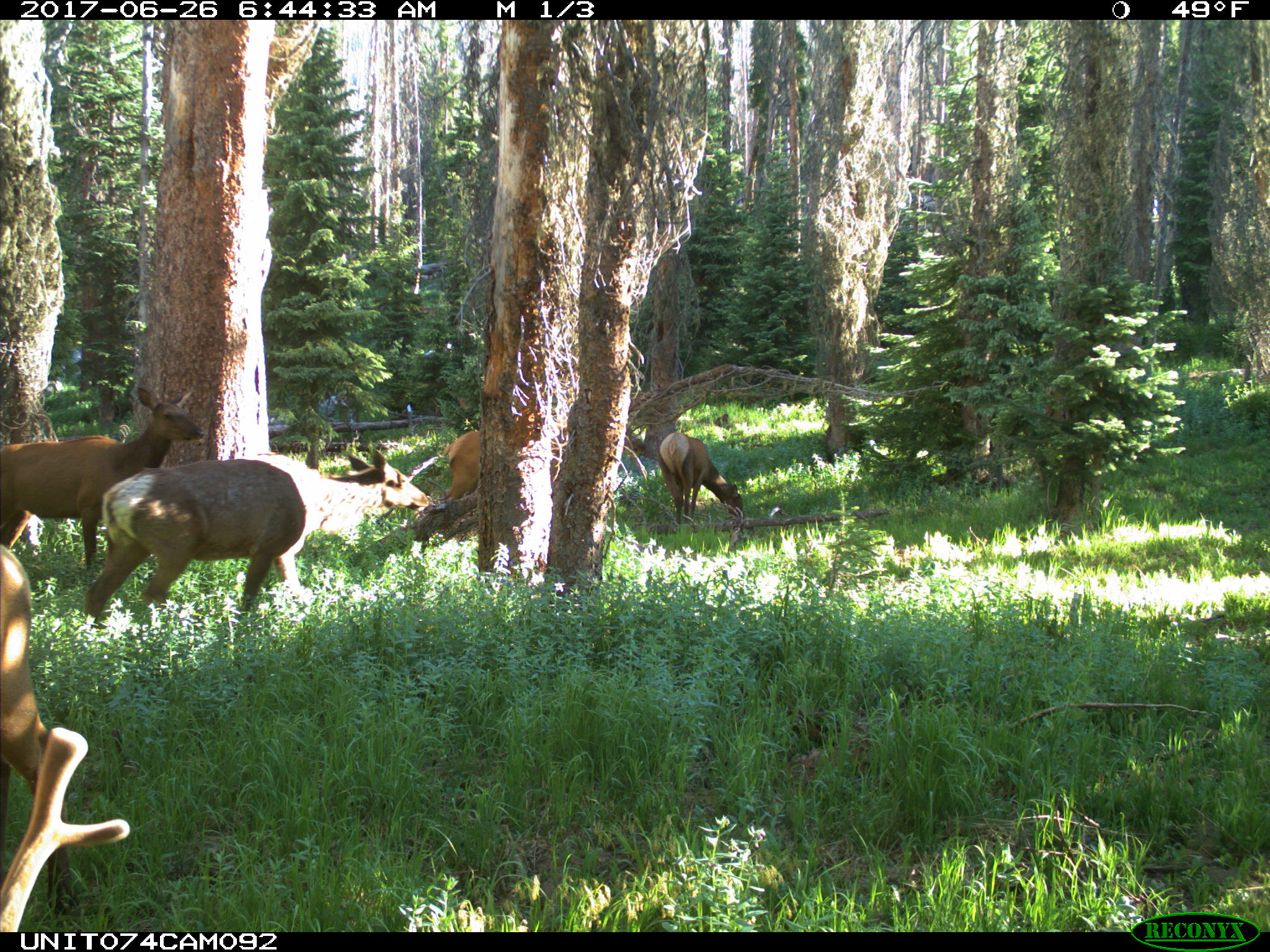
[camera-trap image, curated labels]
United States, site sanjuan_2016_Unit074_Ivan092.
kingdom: Animalia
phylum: Chordata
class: Mammalia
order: Artiodactyla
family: Cervidae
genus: Cervus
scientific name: Cervus elaphus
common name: red deer